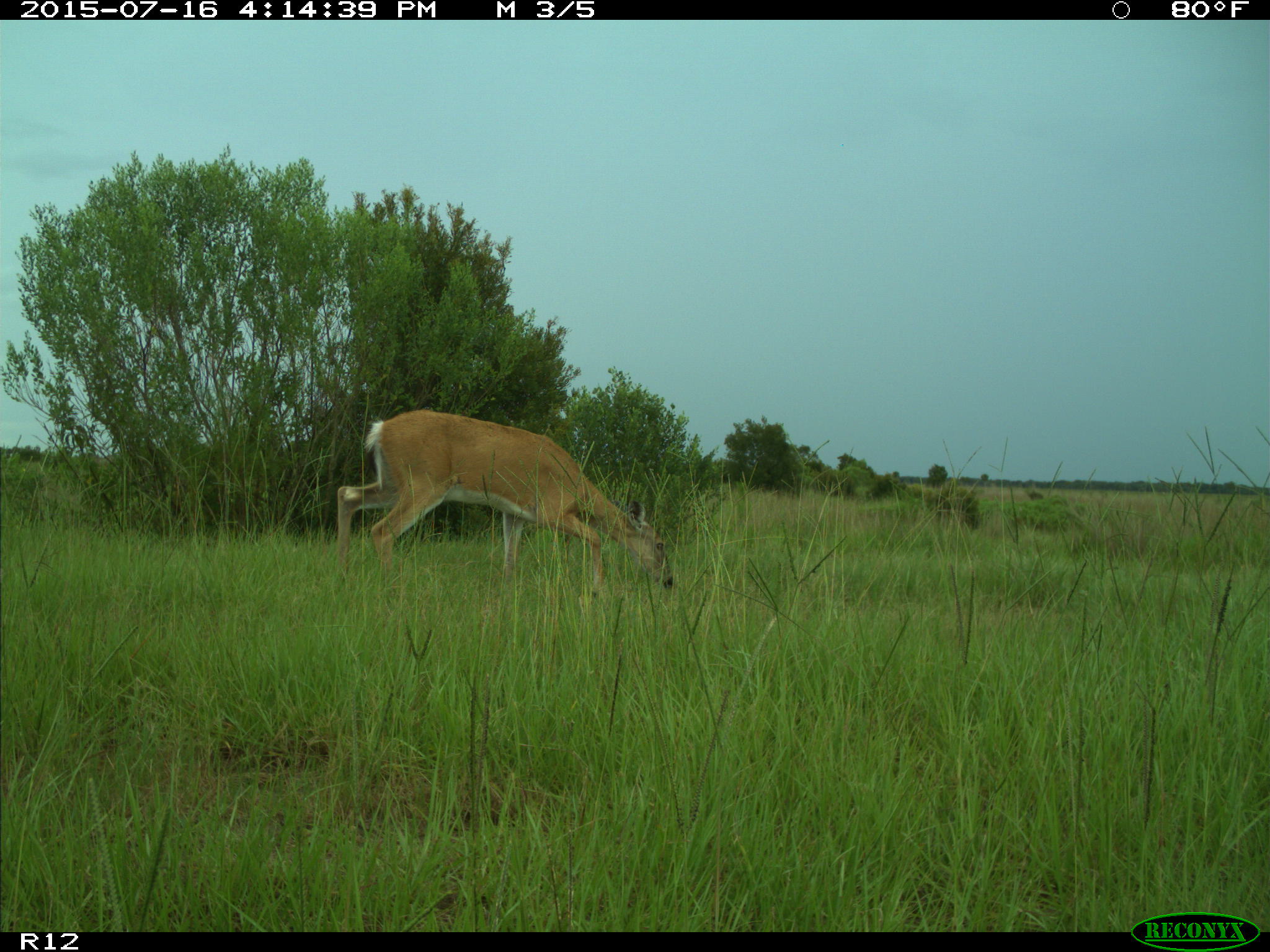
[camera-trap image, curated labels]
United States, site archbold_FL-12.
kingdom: Animalia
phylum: Chordata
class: Mammalia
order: Artiodactyla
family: Cervidae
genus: Odocoileus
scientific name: Odocoileus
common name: deer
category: unidentified deer